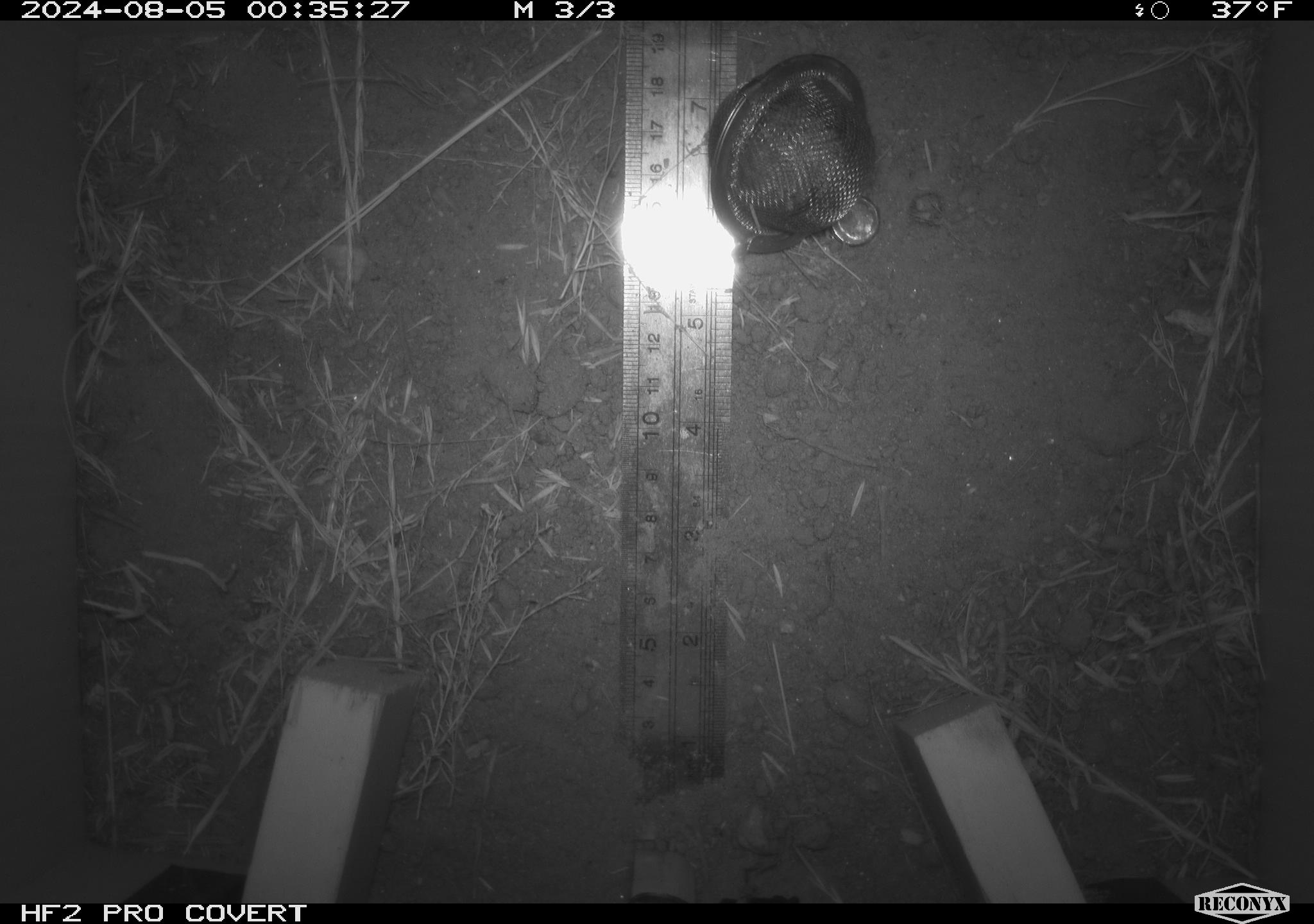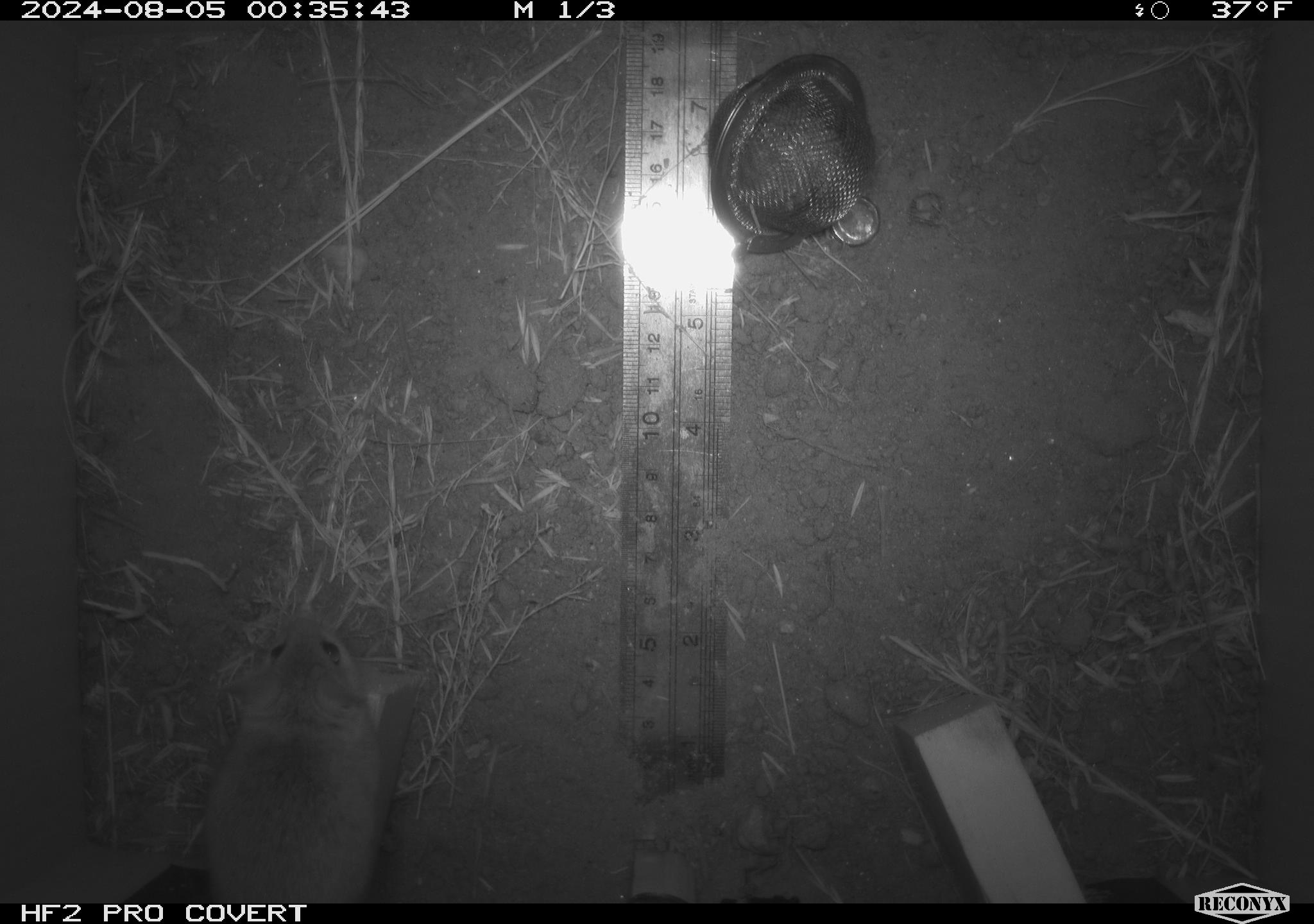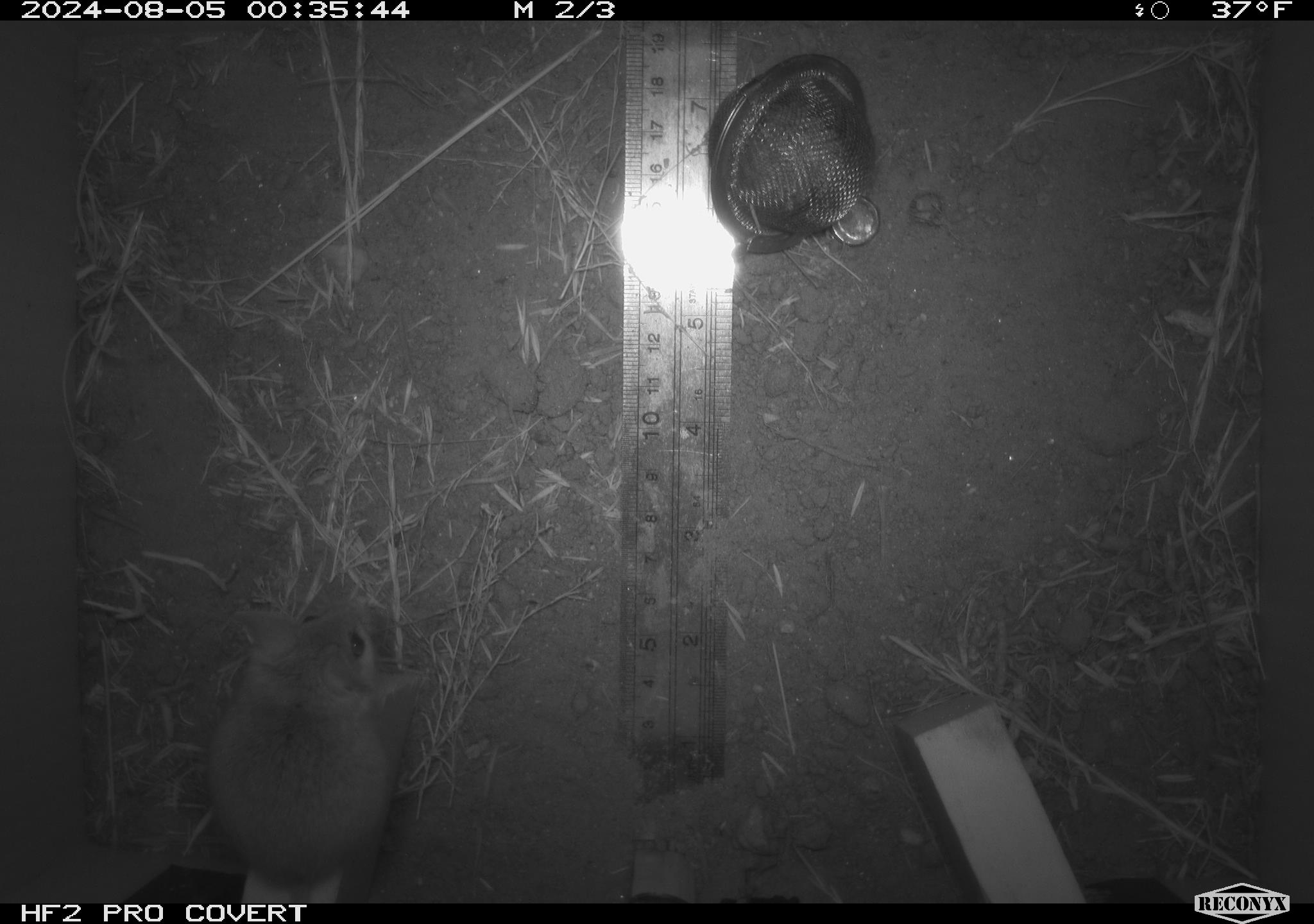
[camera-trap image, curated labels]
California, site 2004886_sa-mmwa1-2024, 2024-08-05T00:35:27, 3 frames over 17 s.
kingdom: Animalia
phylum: Chordata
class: Mammalia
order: Rodentia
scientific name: Rodentia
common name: mouse species